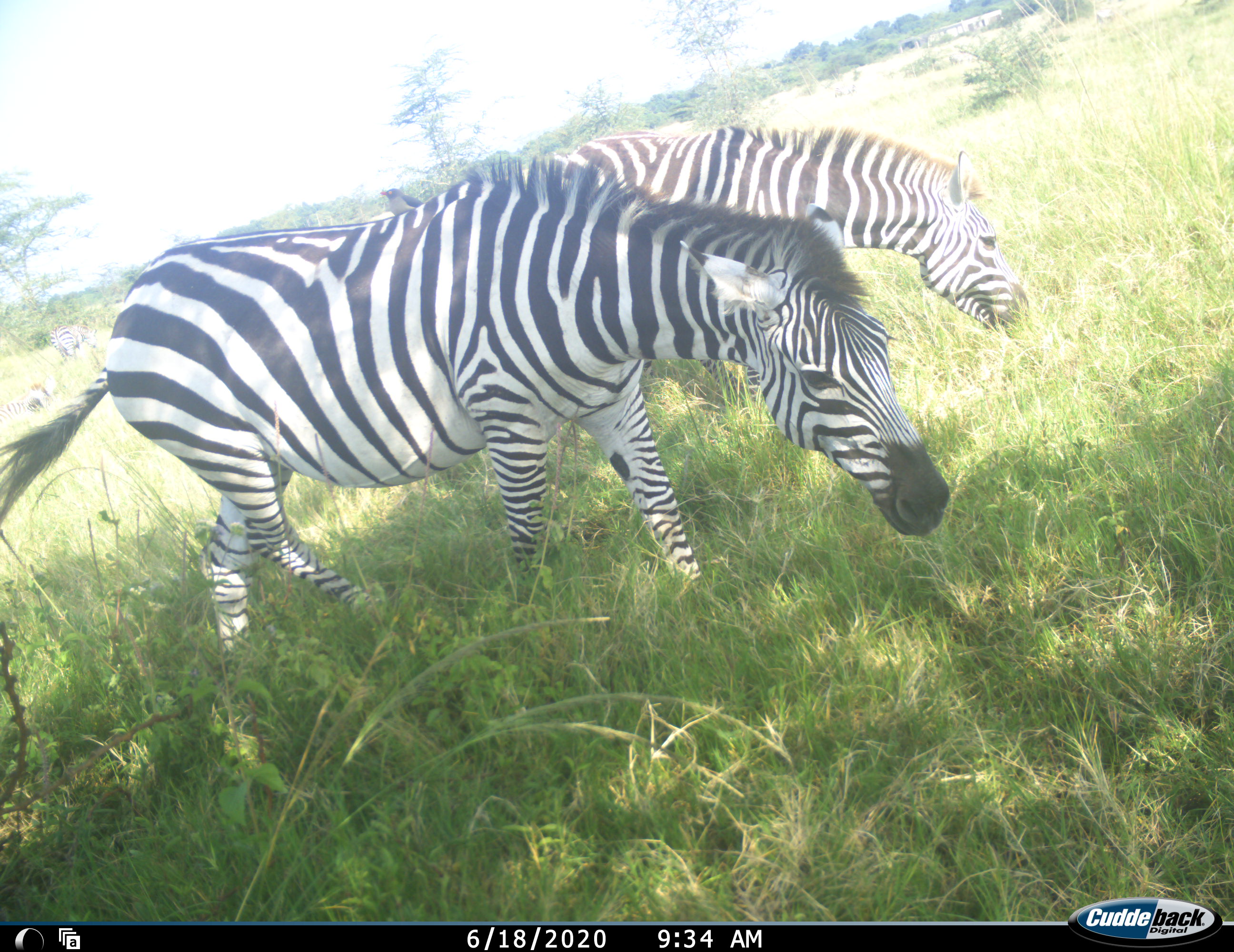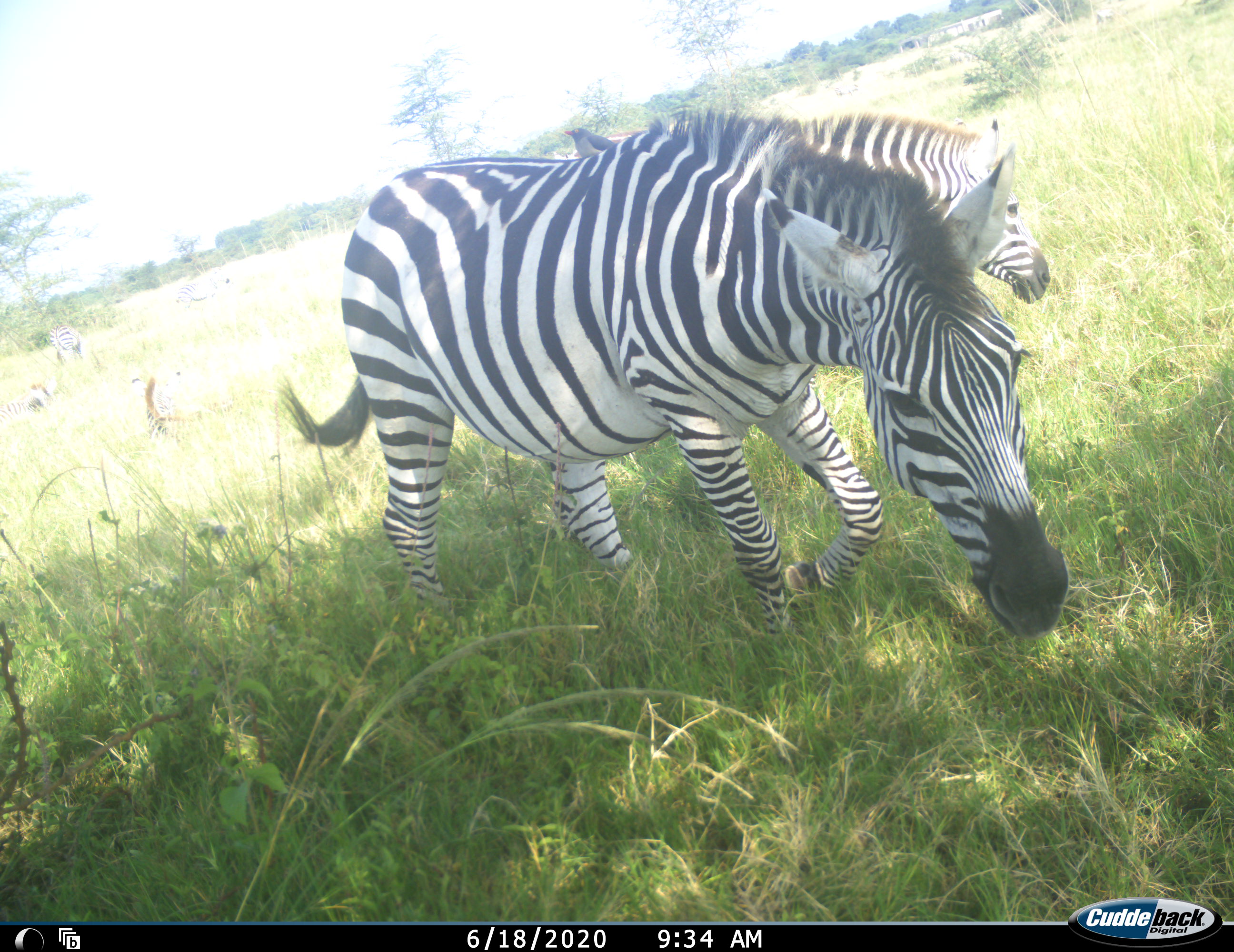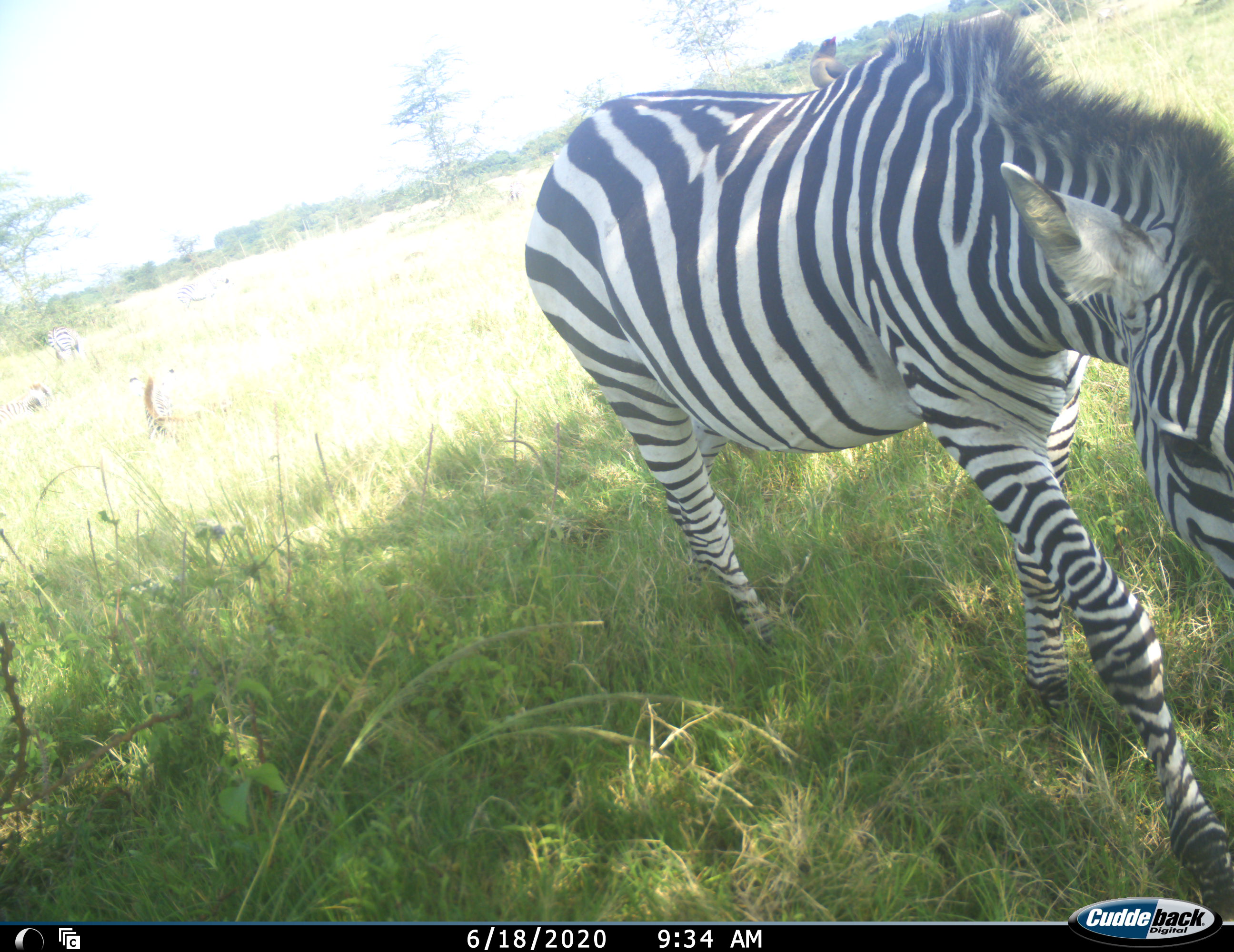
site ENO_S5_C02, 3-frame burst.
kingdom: Animalia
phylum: Chordata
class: Mammalia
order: Perissodactyla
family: Equidae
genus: Equus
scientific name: Equus quagga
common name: plains zebra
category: zebraplains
Zebraplains (plains zebra) (Equus quagga), count 2. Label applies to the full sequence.